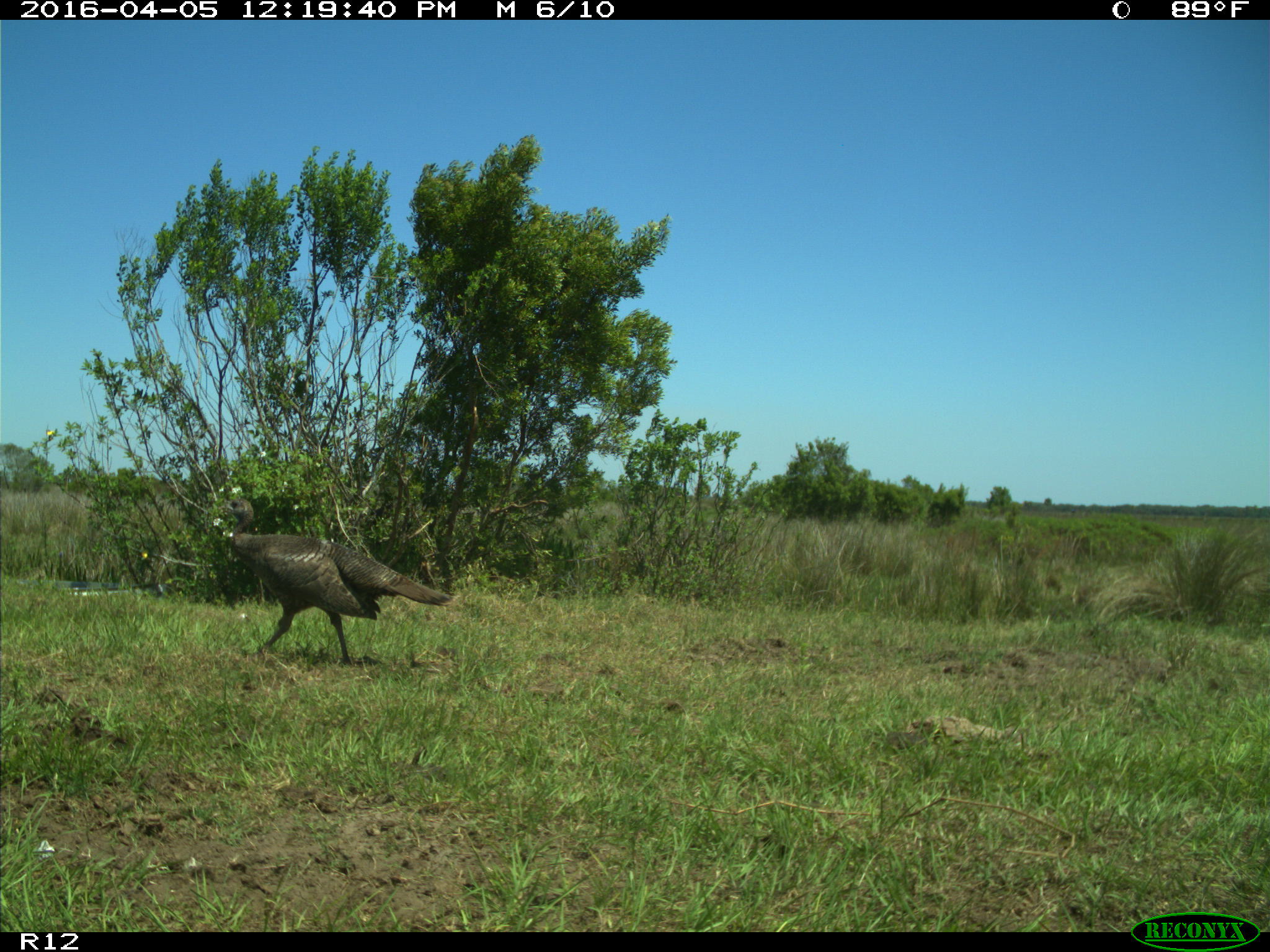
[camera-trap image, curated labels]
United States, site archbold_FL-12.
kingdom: Animalia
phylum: Chordata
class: Aves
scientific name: Aves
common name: birds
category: unidentified bird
Unidentified bird (birds) (Aves).